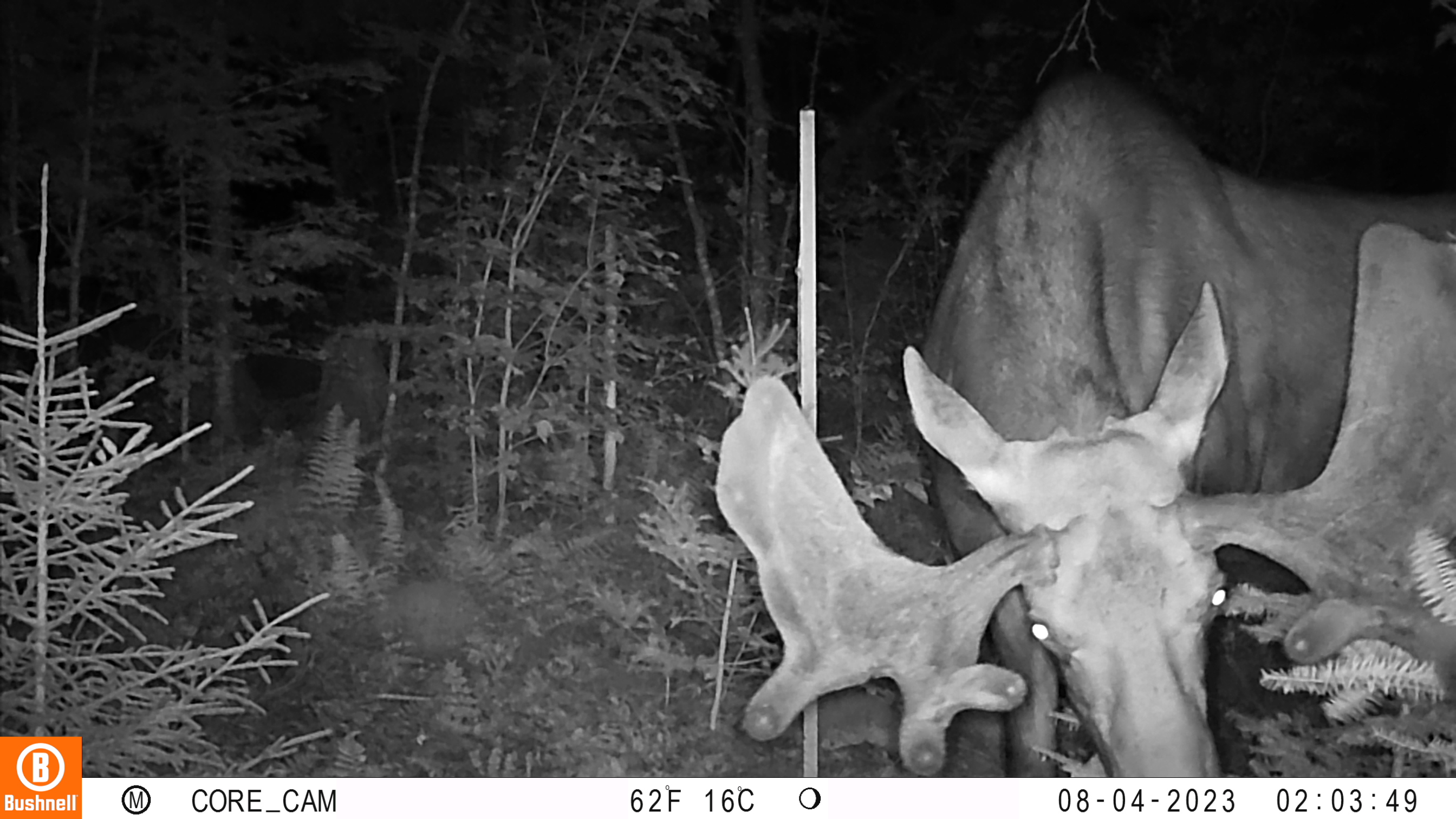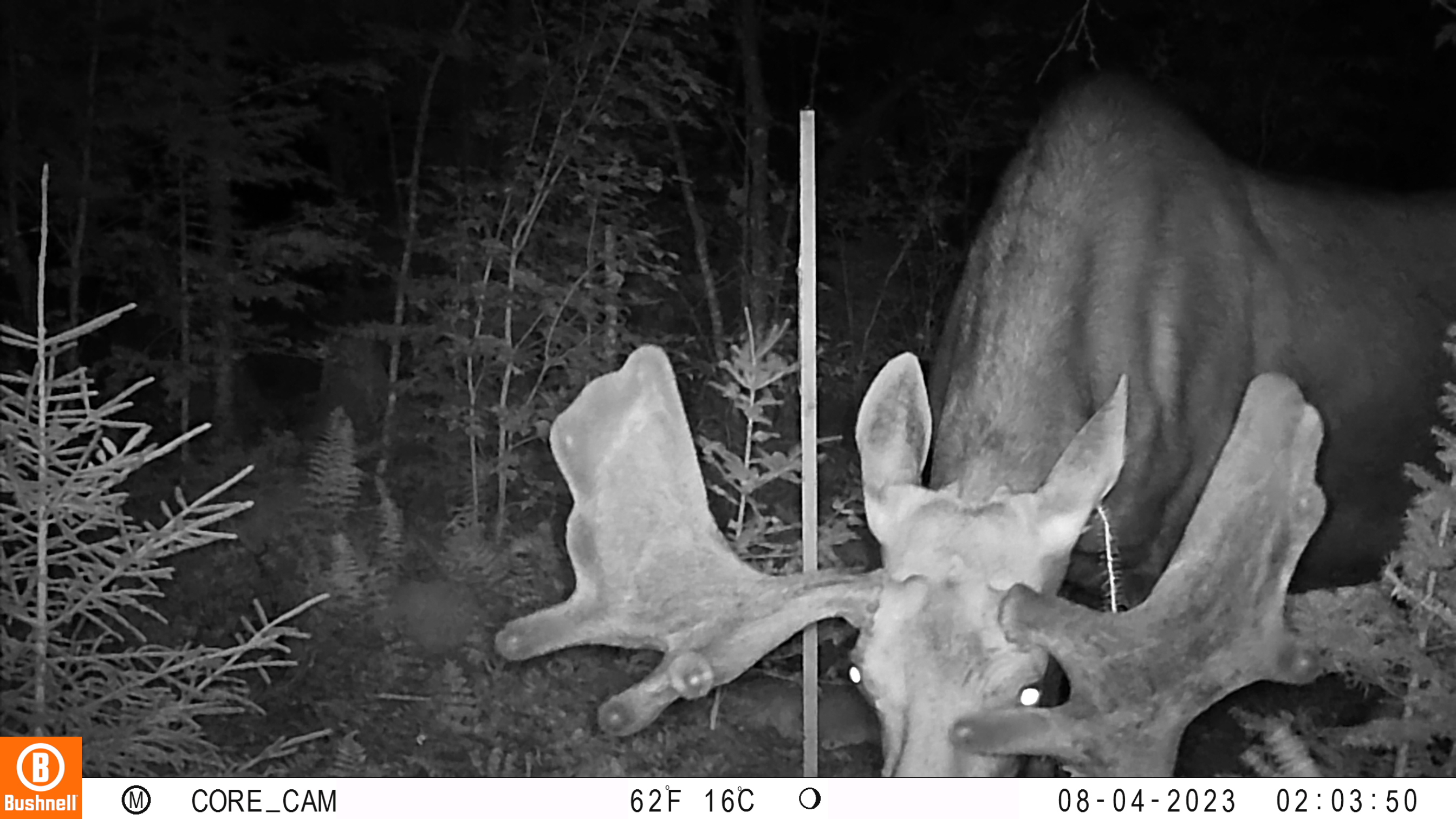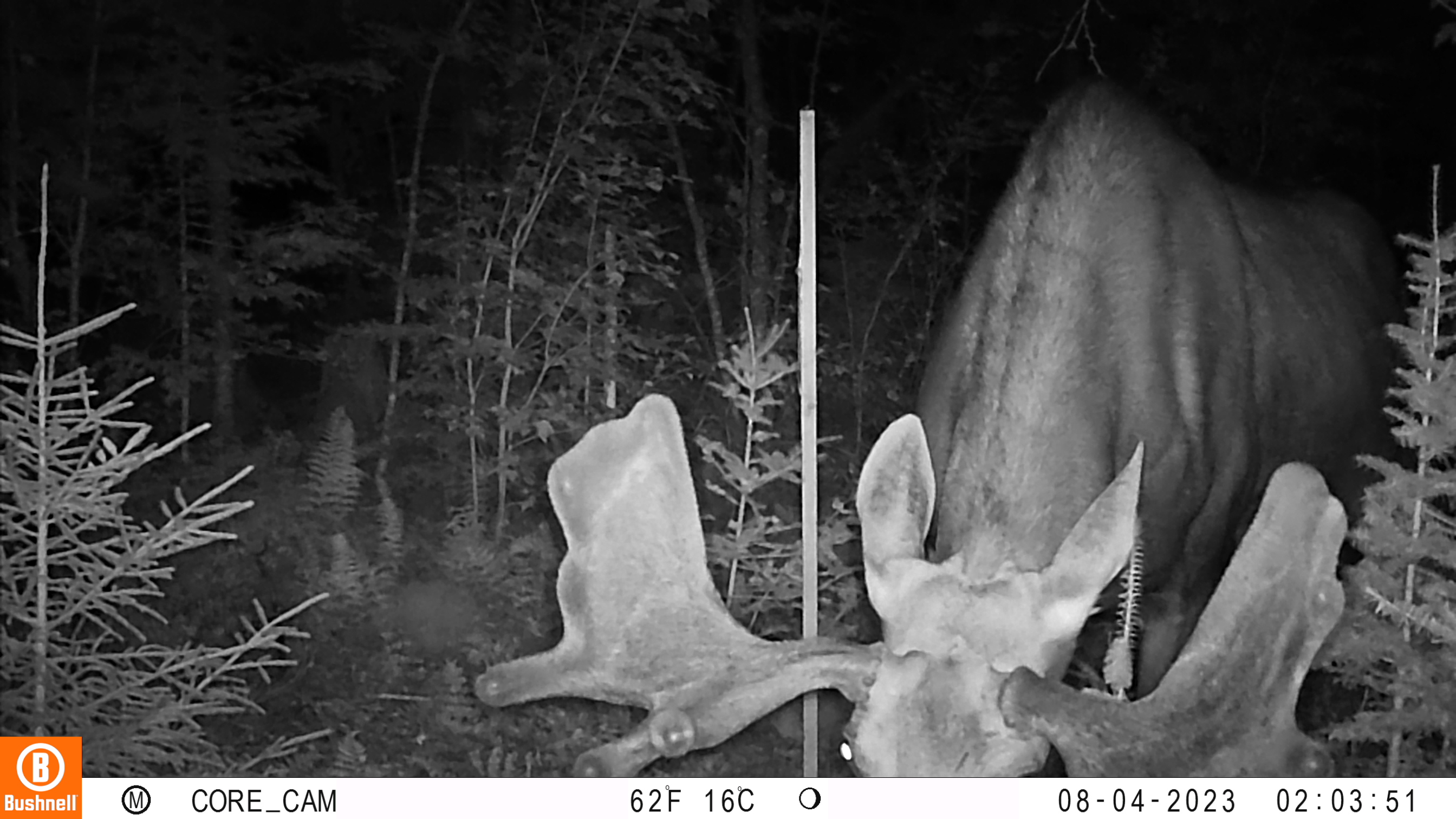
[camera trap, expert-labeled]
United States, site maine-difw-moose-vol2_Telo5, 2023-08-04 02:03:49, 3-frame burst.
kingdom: Animalia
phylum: Chordata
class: Mammalia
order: Artiodactyla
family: Cervidae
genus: Odocoileus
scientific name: Odocoileus virginianus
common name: white-tailed deer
White-tailed deer (Odocoileus virginianus).